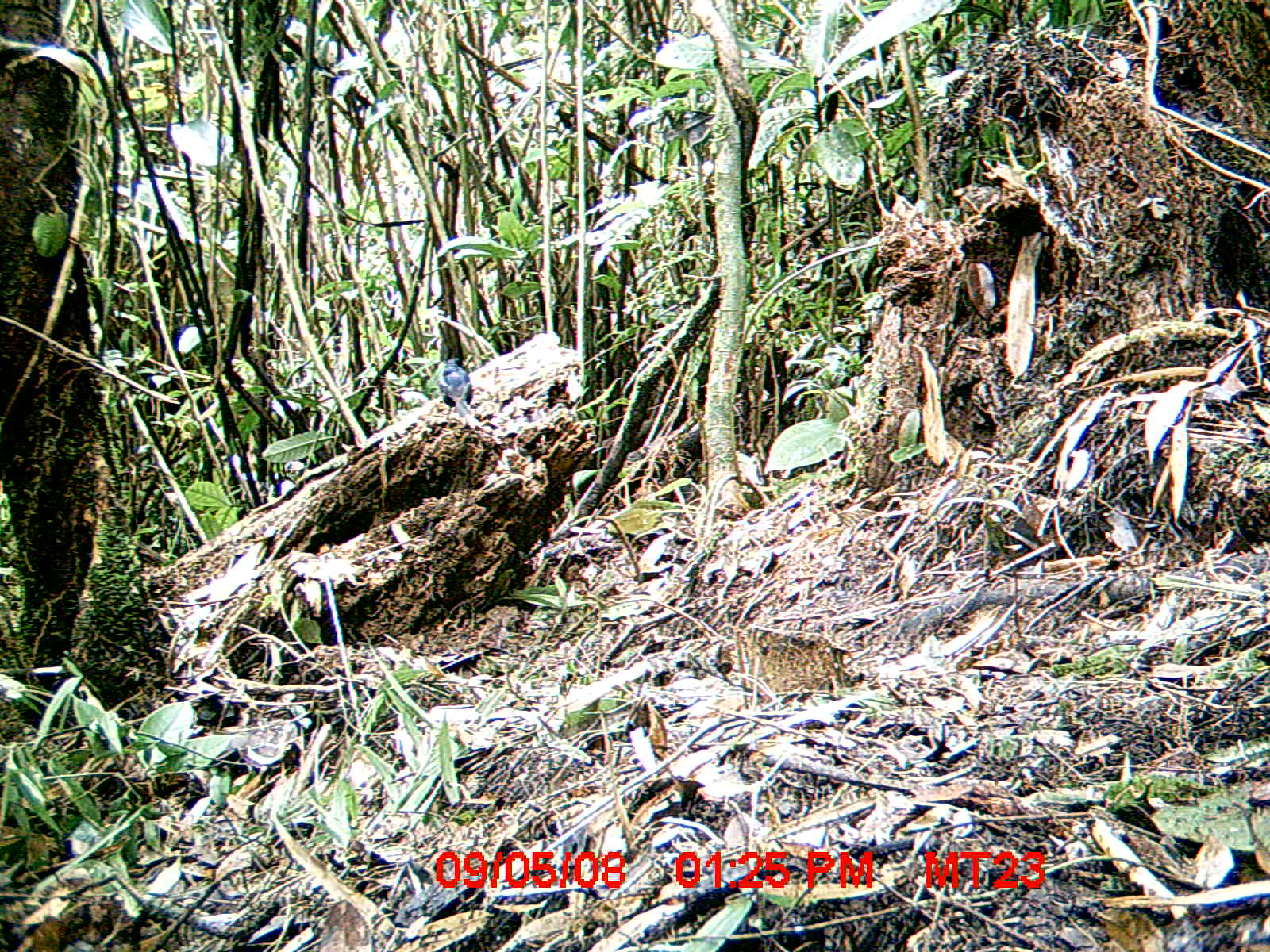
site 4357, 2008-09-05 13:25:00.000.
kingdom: Animalia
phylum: Chordata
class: Aves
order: Passeriformes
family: Muscicapidae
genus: Copsychus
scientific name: Copsychus albospecularis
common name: madagascar magpie-robin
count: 1